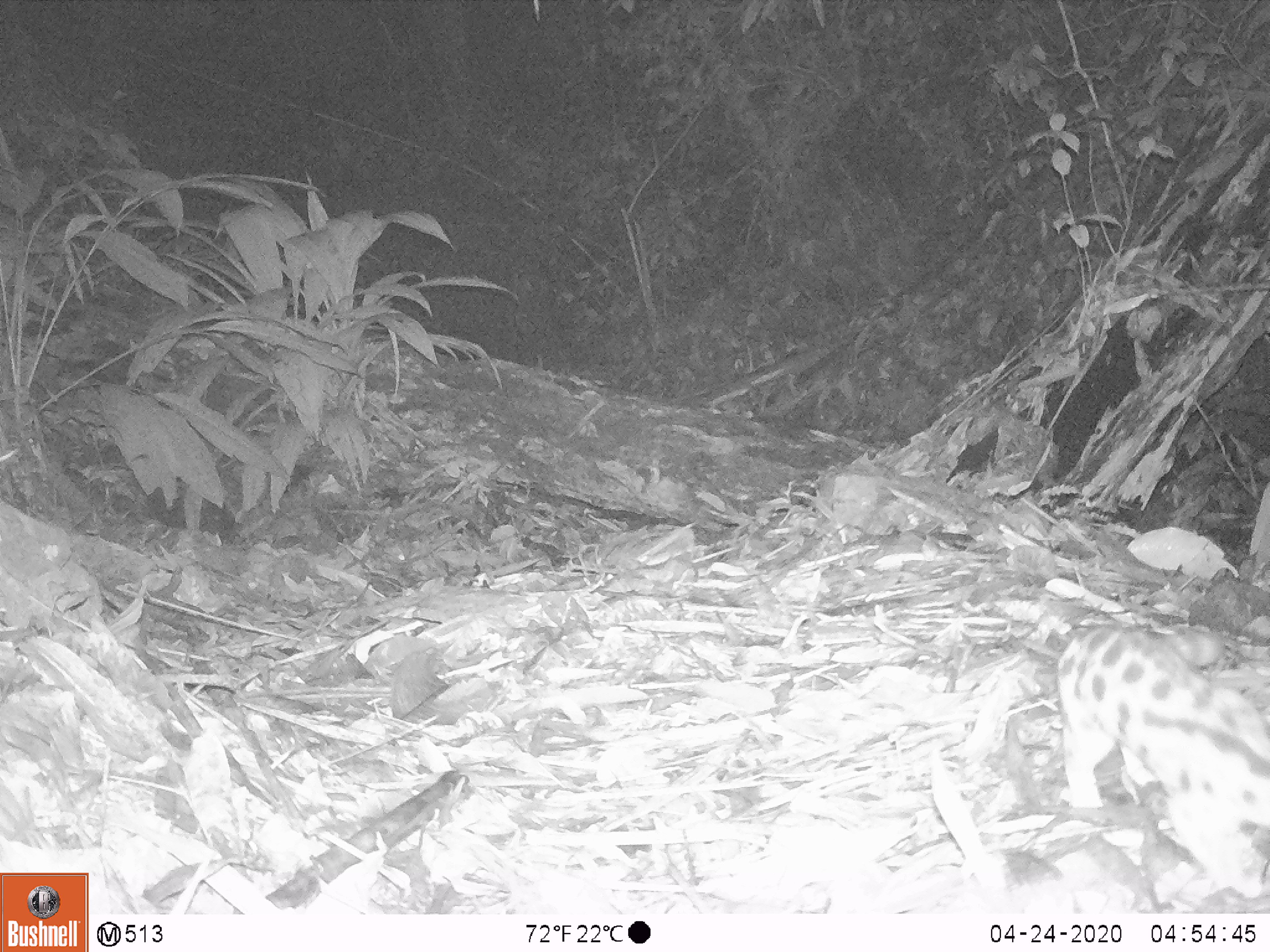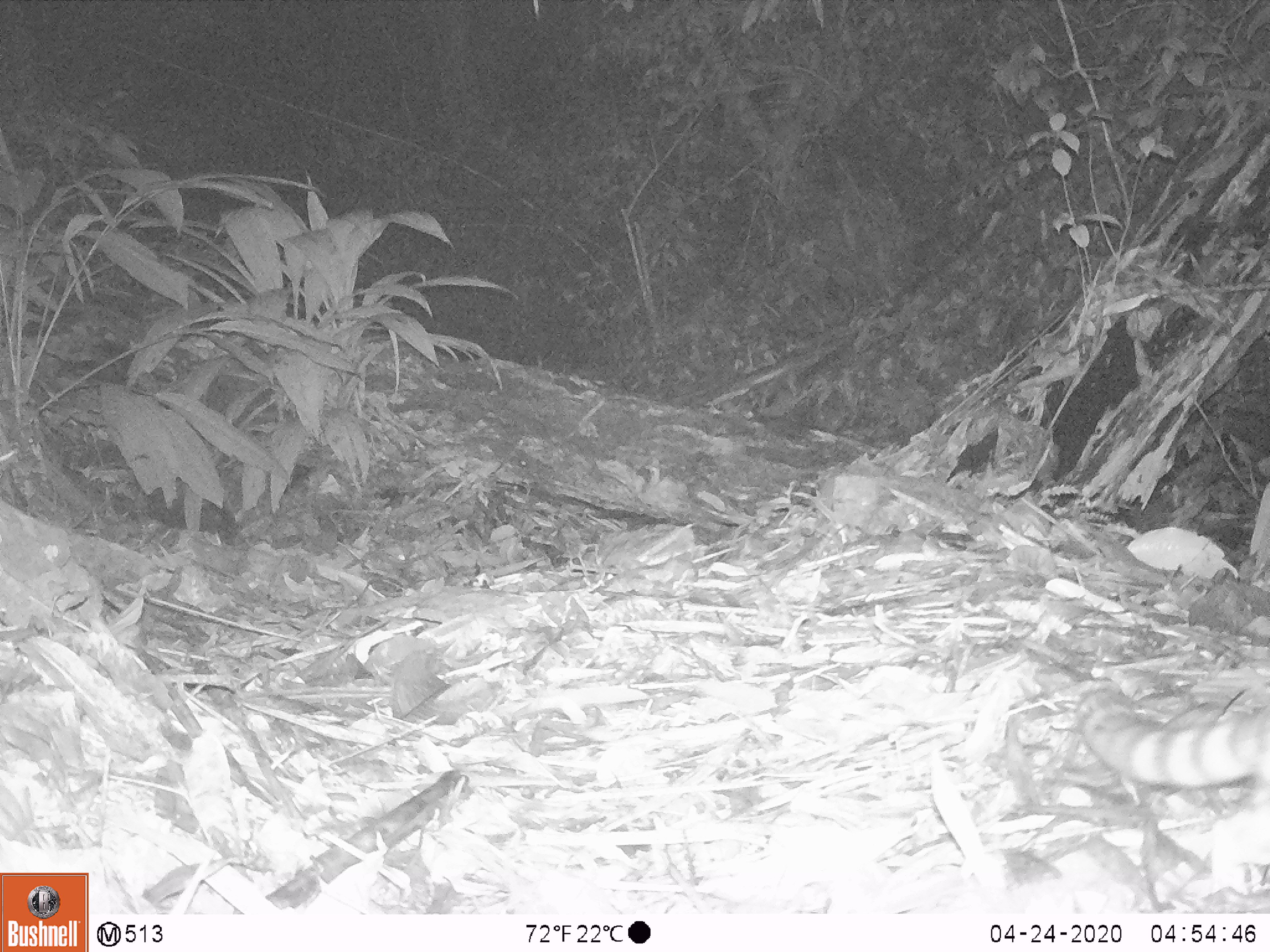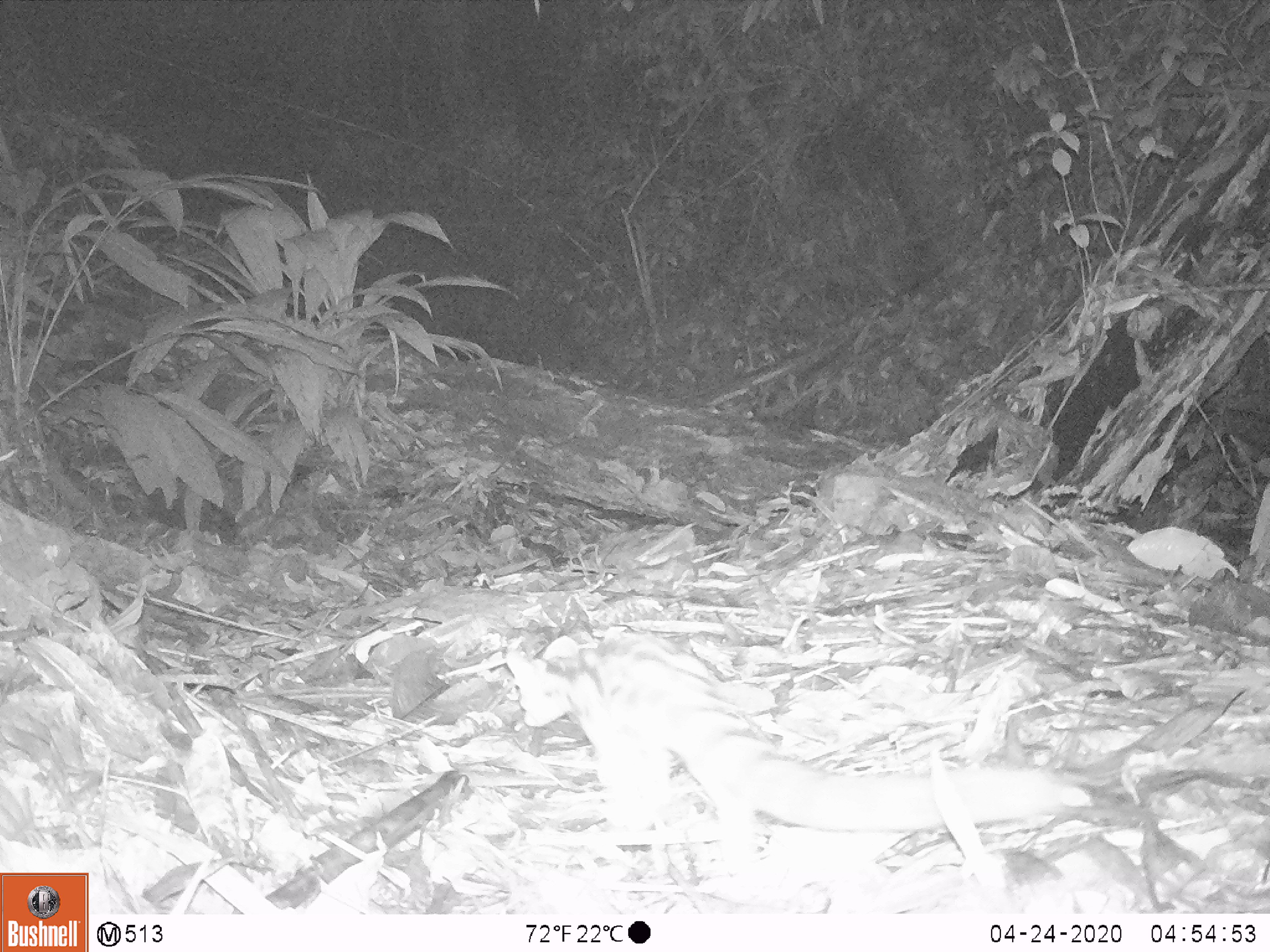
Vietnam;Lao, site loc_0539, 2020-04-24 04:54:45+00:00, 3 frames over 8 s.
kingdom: Animalia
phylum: Chordata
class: Mammalia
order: Carnivora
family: Prionodontidae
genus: Prionodon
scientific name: Prionodon pardicolor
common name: spotted linsang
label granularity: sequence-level